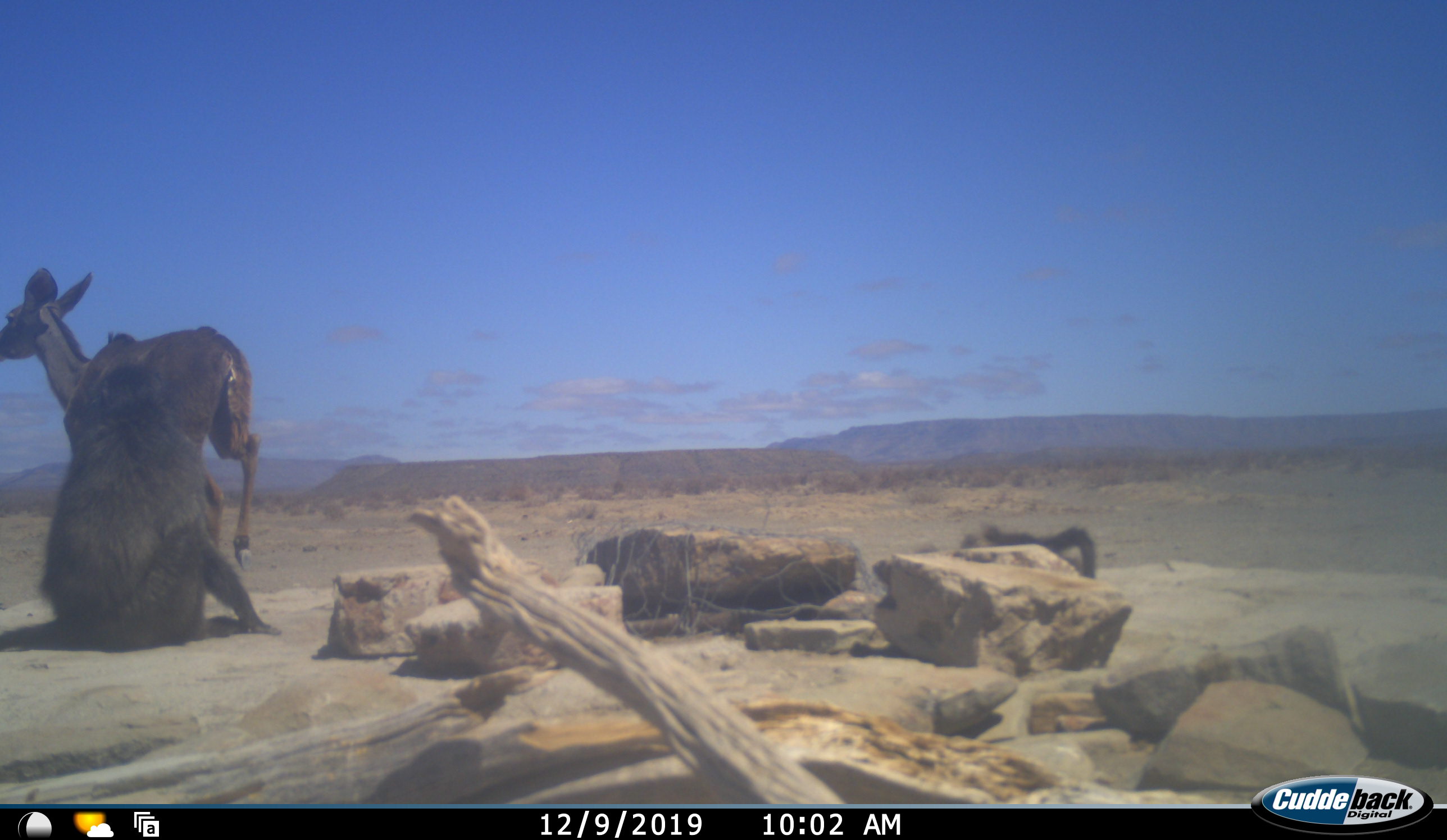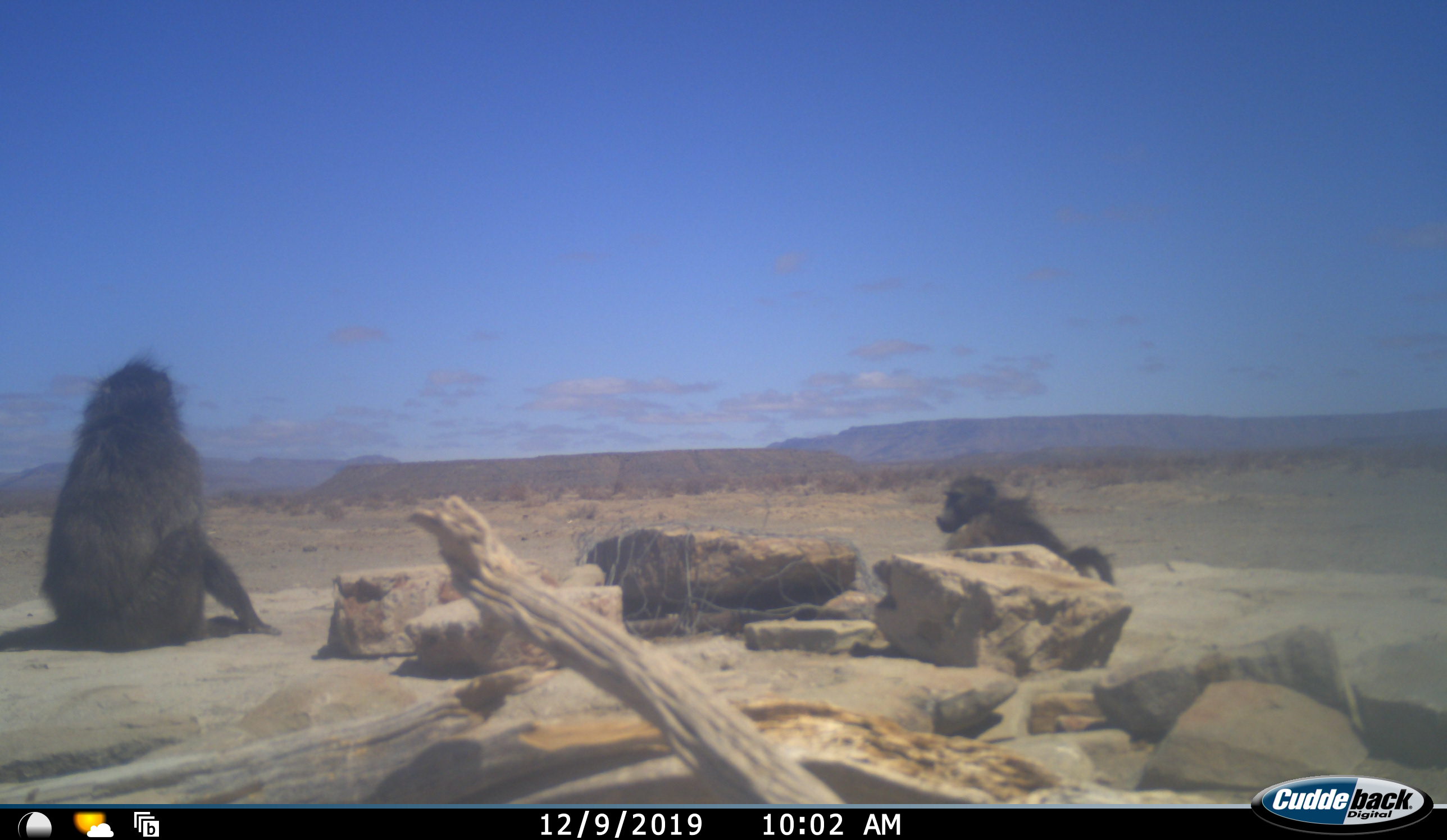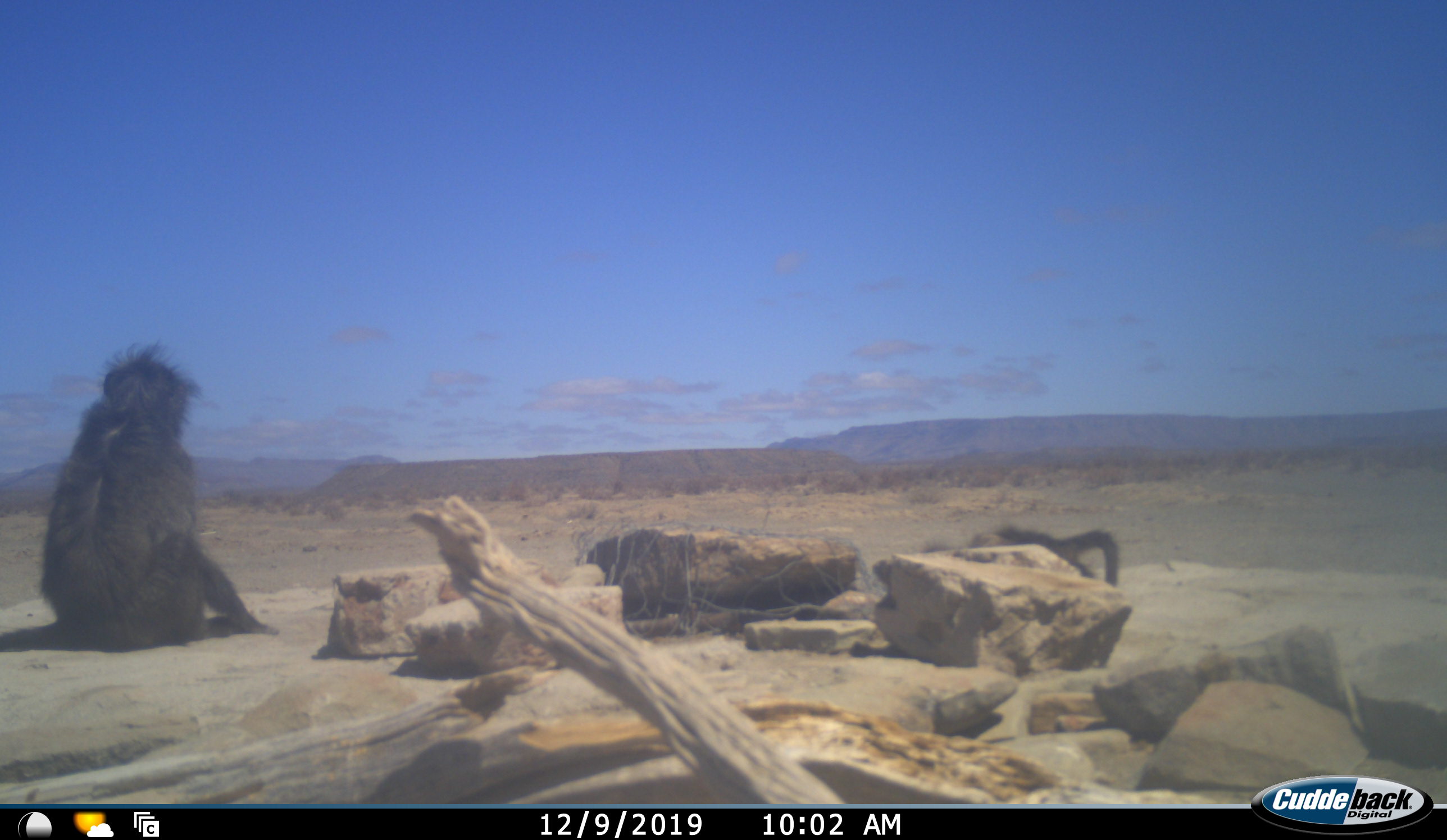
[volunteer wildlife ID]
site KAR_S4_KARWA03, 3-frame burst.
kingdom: Animalia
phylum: Chordata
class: Mammalia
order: Primates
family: Cercopithecidae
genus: Papio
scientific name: Papio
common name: baboon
Baboon (Papio), count 2. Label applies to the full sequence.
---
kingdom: Animalia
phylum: Chordata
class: Mammalia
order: Artiodactyla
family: Bovidae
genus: Tragelaphus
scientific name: Tragelaphus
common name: kudu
Kudu (Tragelaphus), count 1. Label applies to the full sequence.